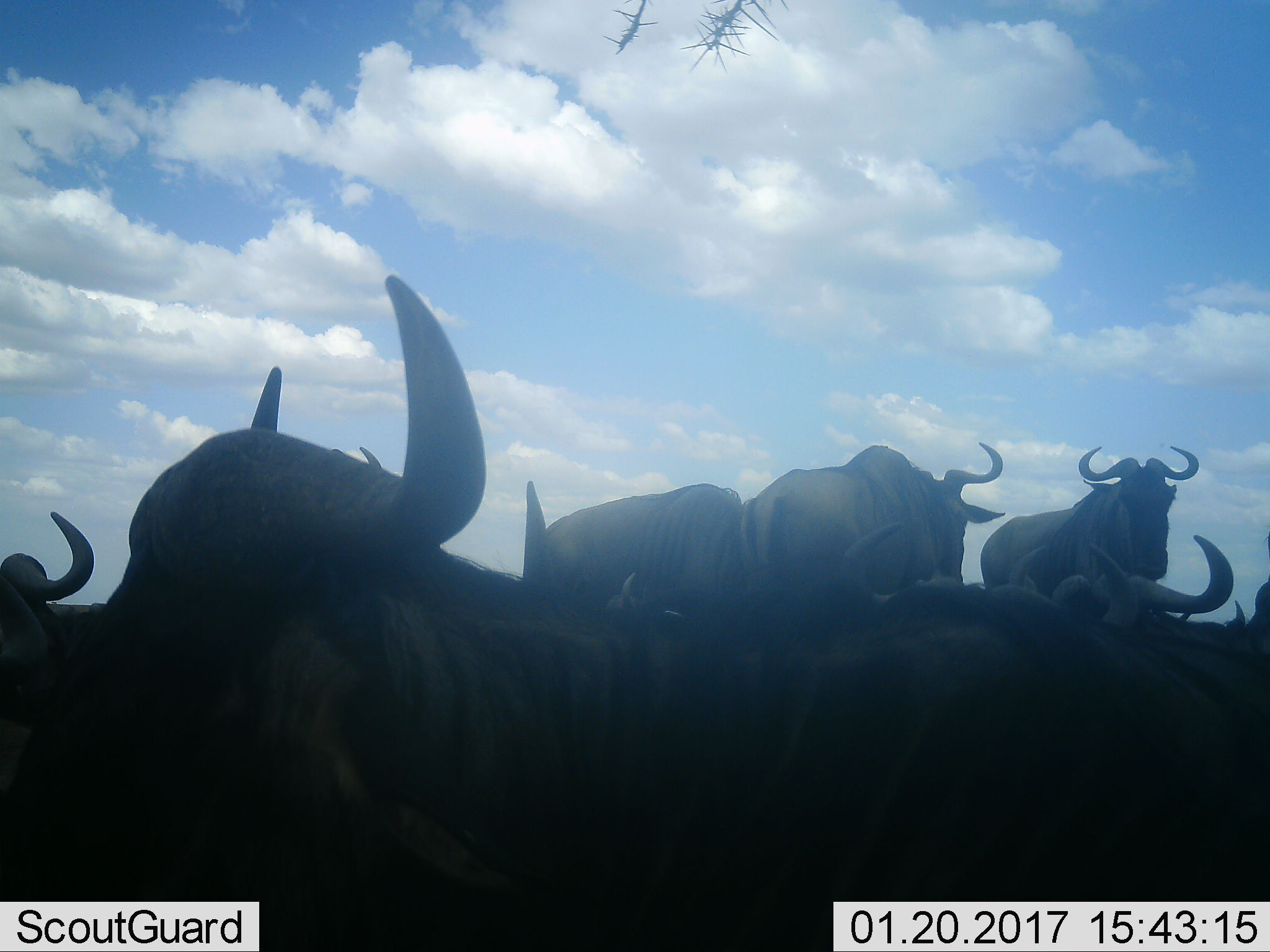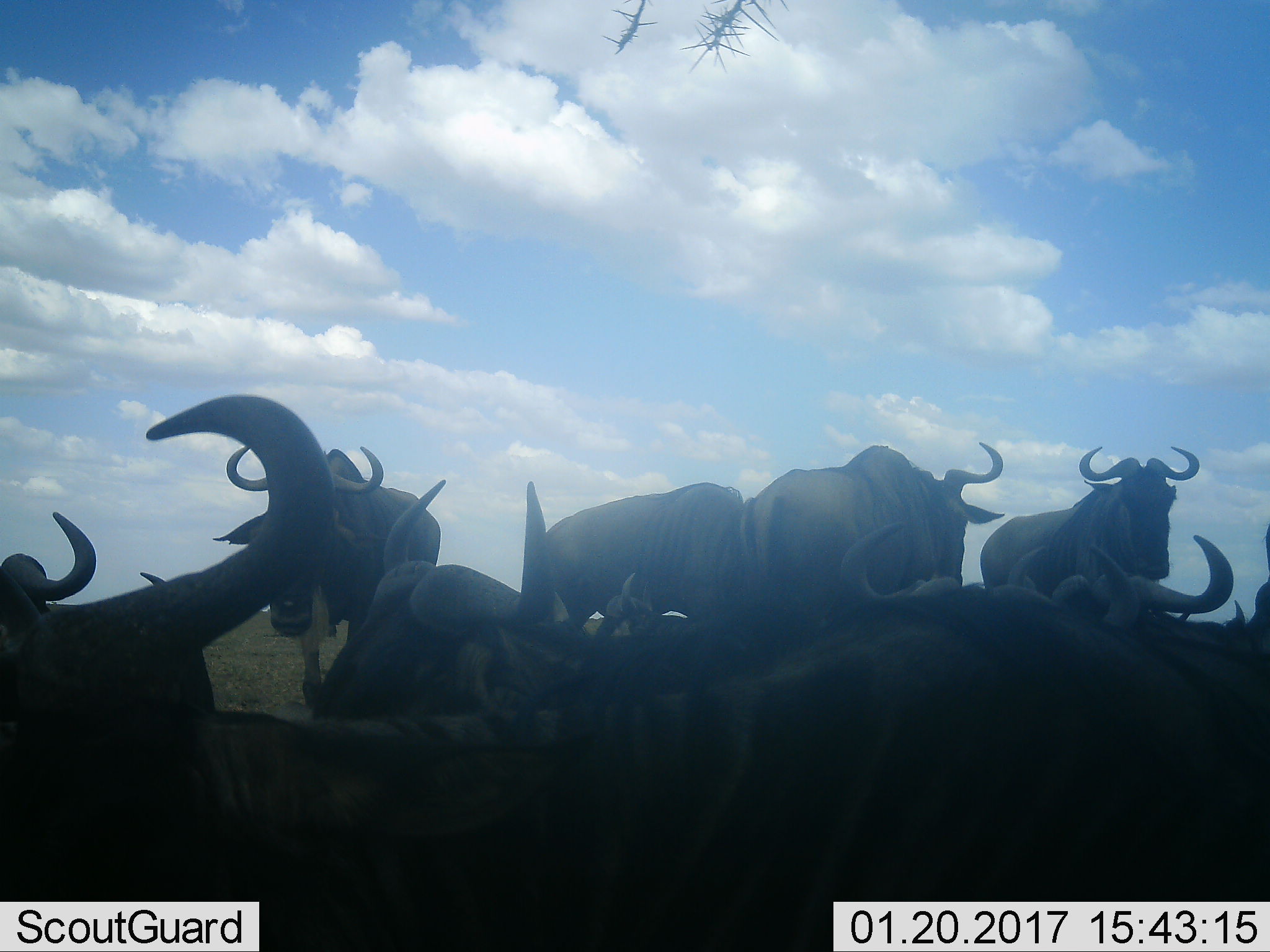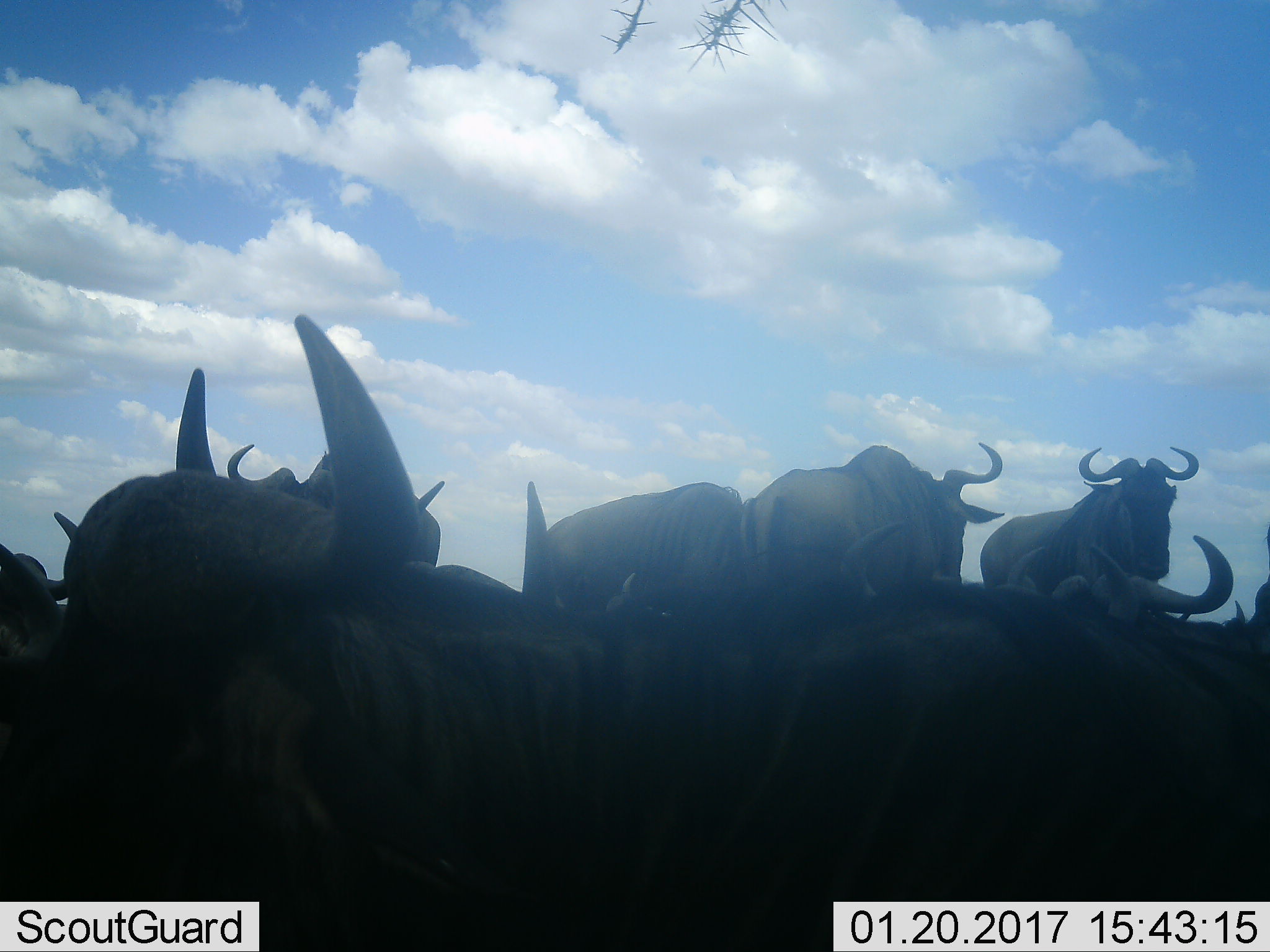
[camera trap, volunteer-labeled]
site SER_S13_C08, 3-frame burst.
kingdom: Animalia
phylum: Chordata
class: Mammalia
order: Artiodactyla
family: Bovidae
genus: Connochaetes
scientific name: Connochaetes taurinus taurinus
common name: blue wildebeest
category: wildebeestblue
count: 10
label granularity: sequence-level